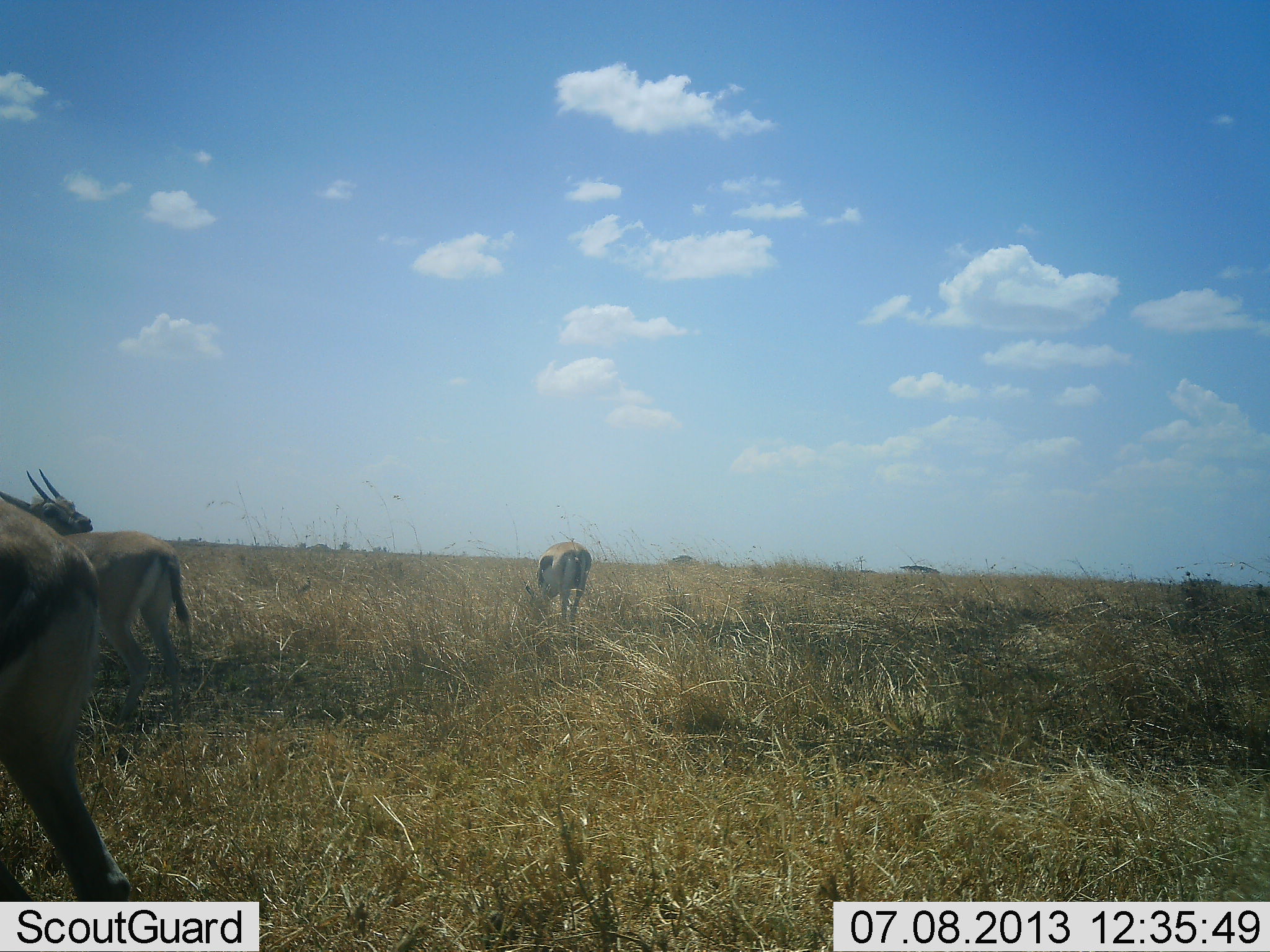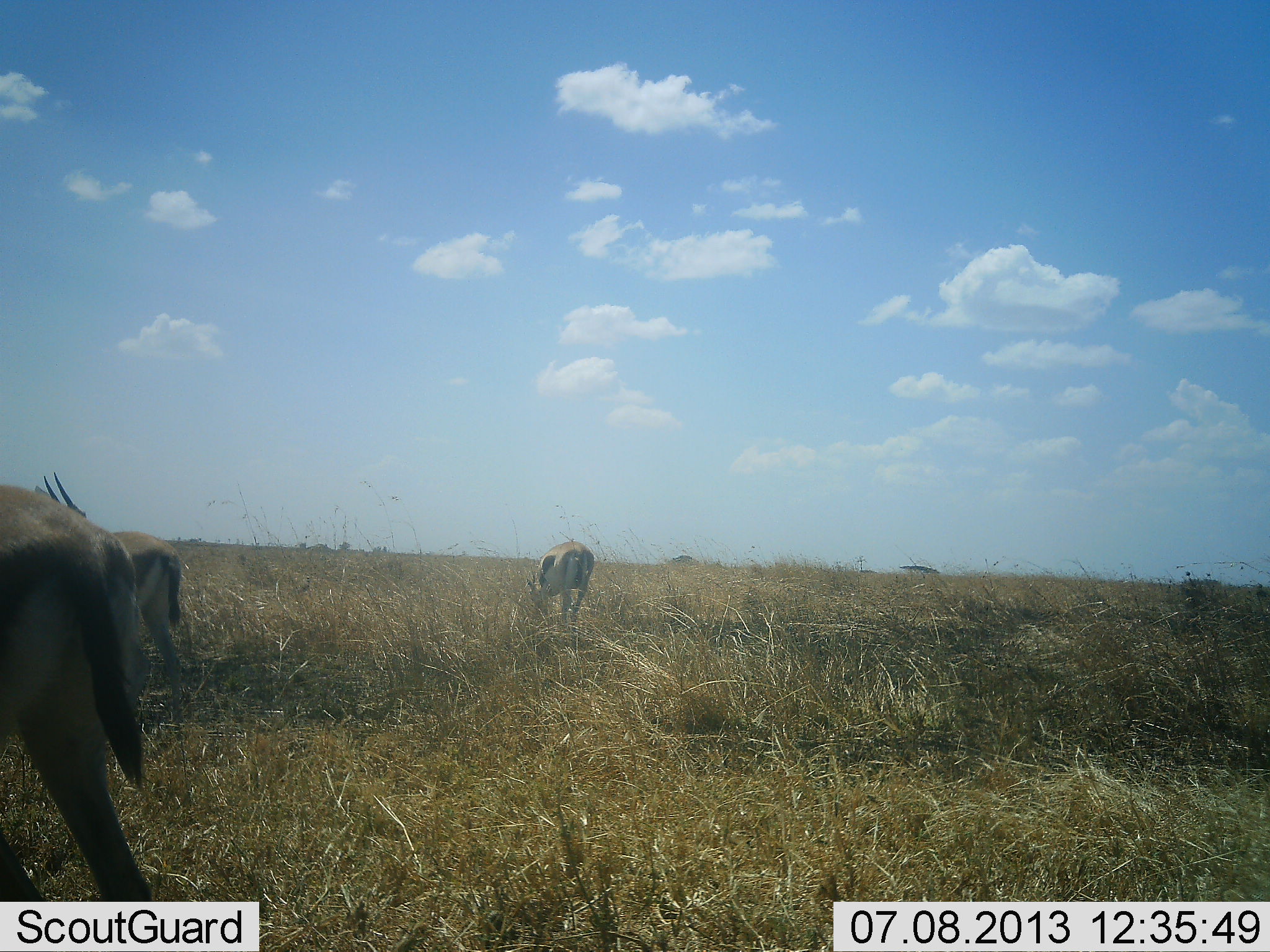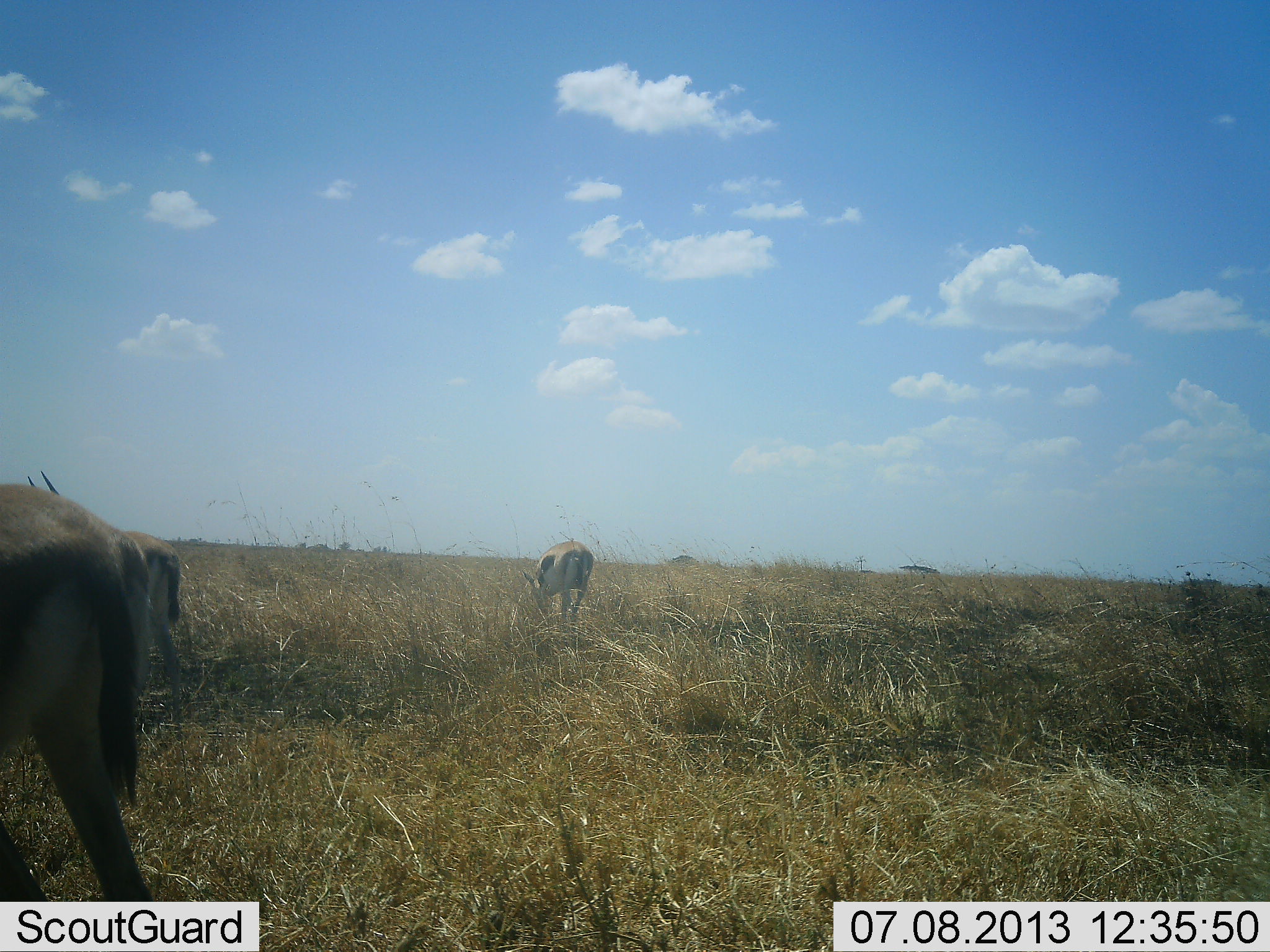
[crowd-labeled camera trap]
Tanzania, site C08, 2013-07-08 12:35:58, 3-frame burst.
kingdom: Animalia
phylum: Chordata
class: Mammalia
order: Artiodactyla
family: Bovidae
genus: Eudorcas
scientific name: Eudorcas thomsonii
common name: thomson's gazelle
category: gazellethomsons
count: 3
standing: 47%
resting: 6%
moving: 12%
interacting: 0%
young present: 6%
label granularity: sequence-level